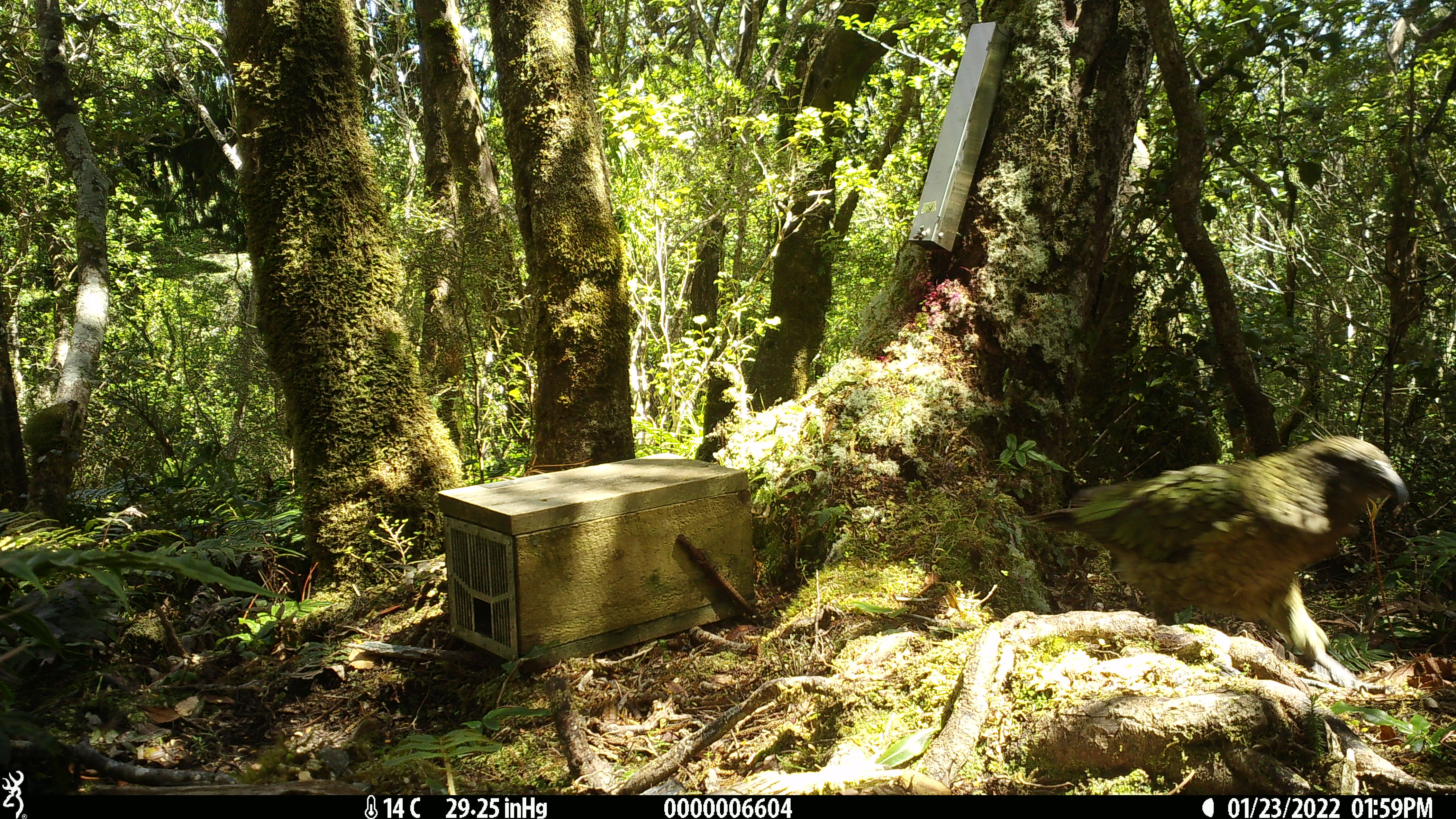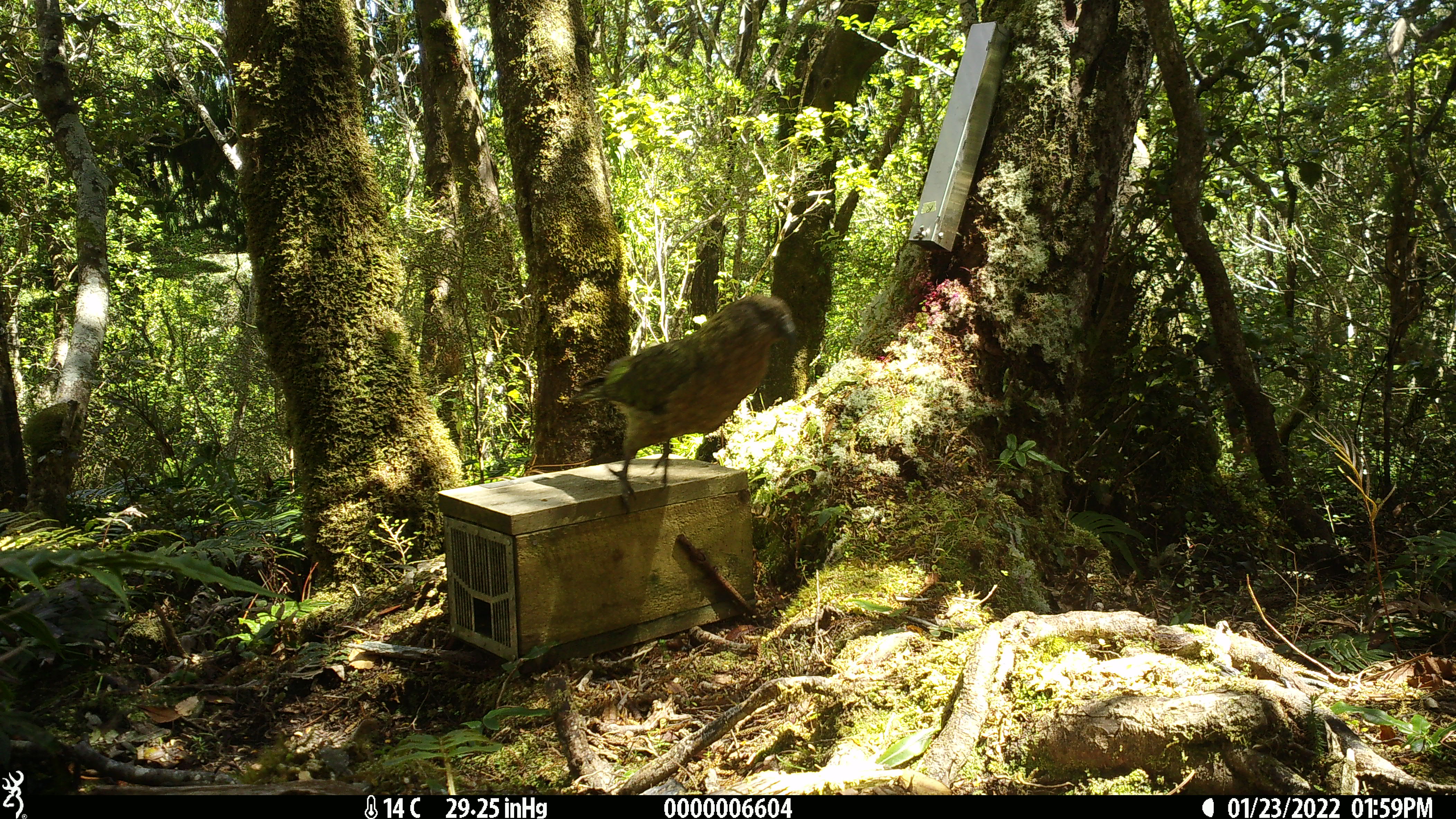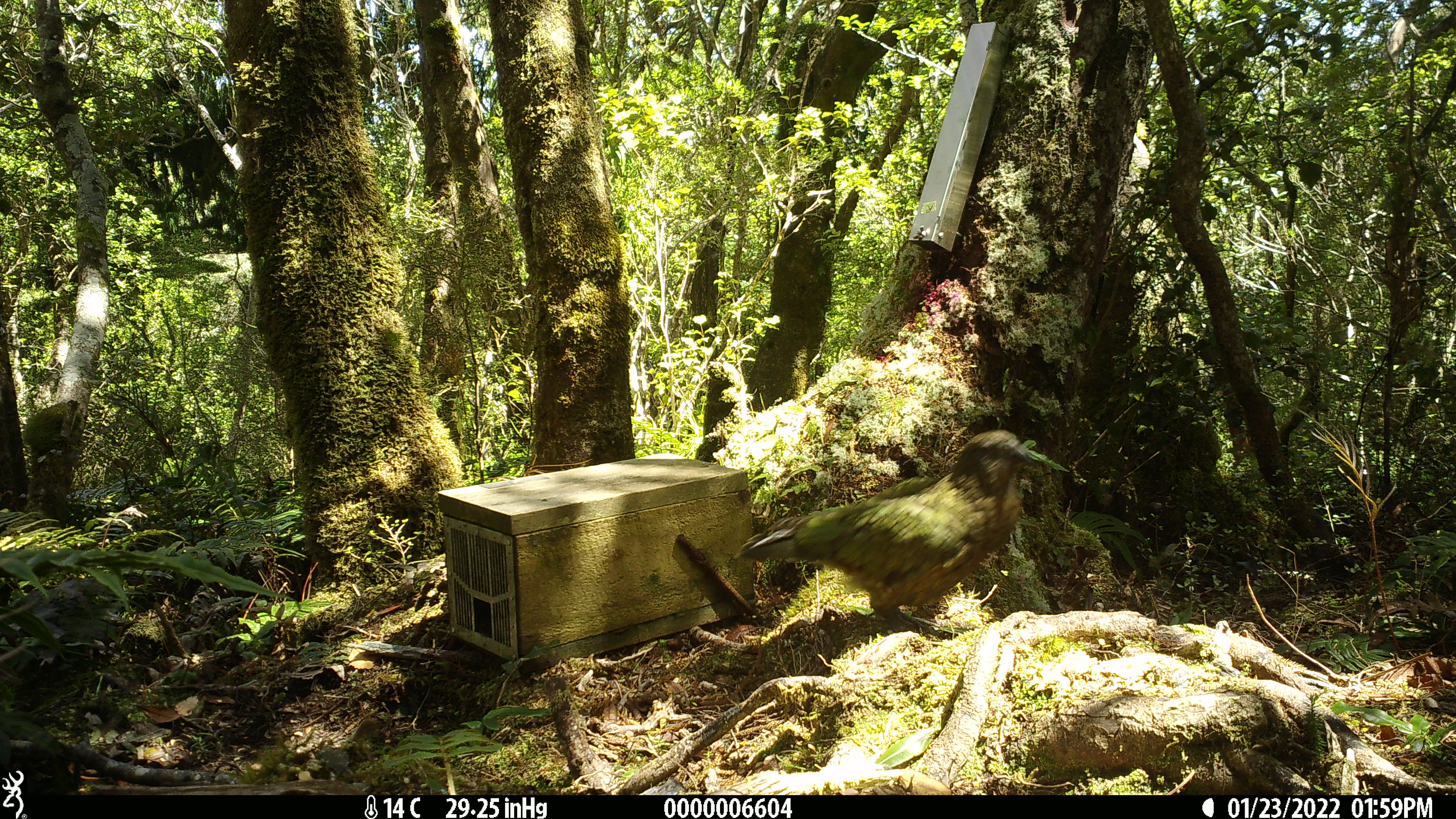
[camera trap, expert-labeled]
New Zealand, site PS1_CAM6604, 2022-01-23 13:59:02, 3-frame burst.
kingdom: Animalia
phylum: Chordata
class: Aves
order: Psittaciformes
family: Strigopidae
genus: Nestor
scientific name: Nestor notabilis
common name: kea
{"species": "kea (Nestor notabilis)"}